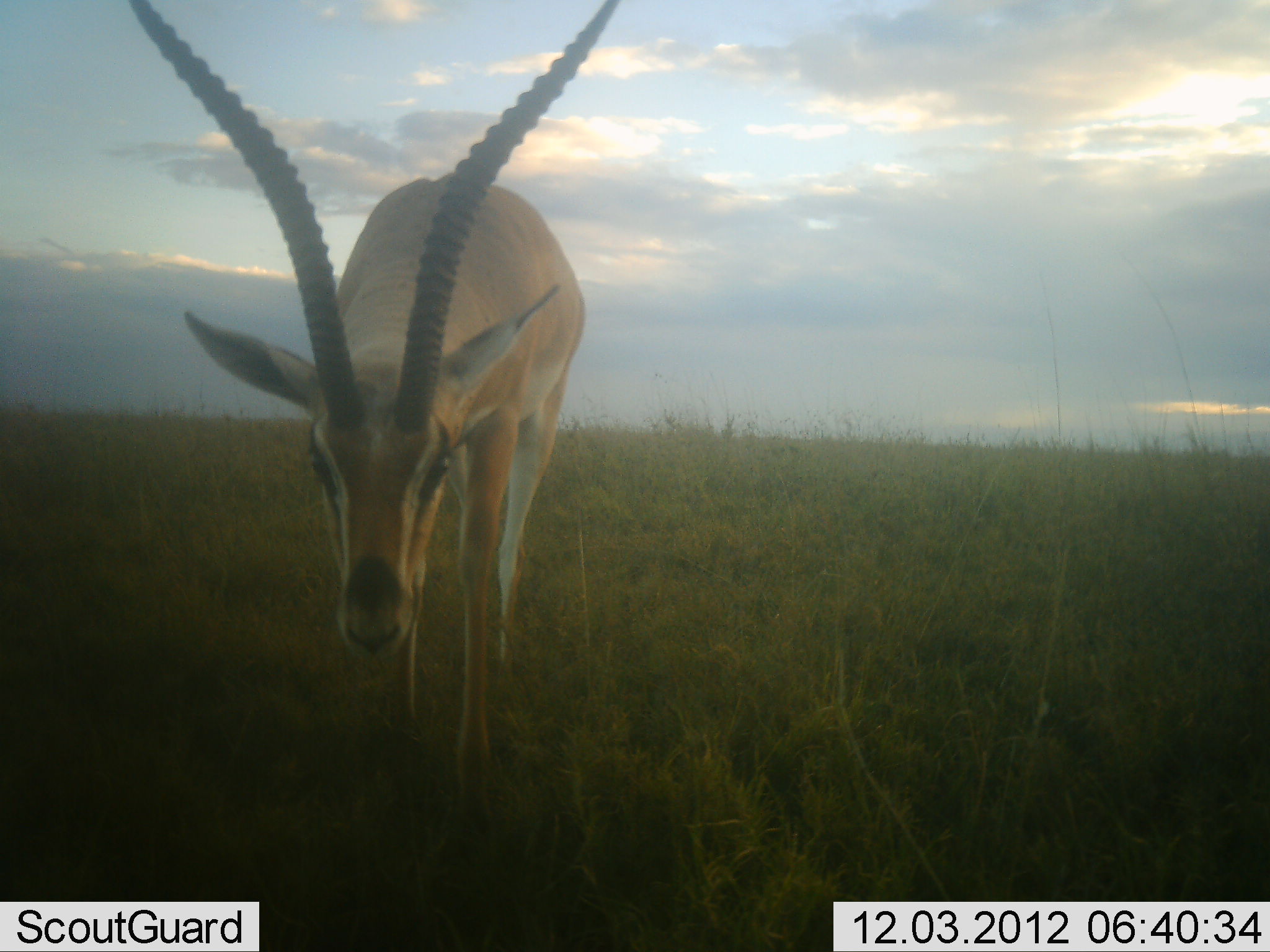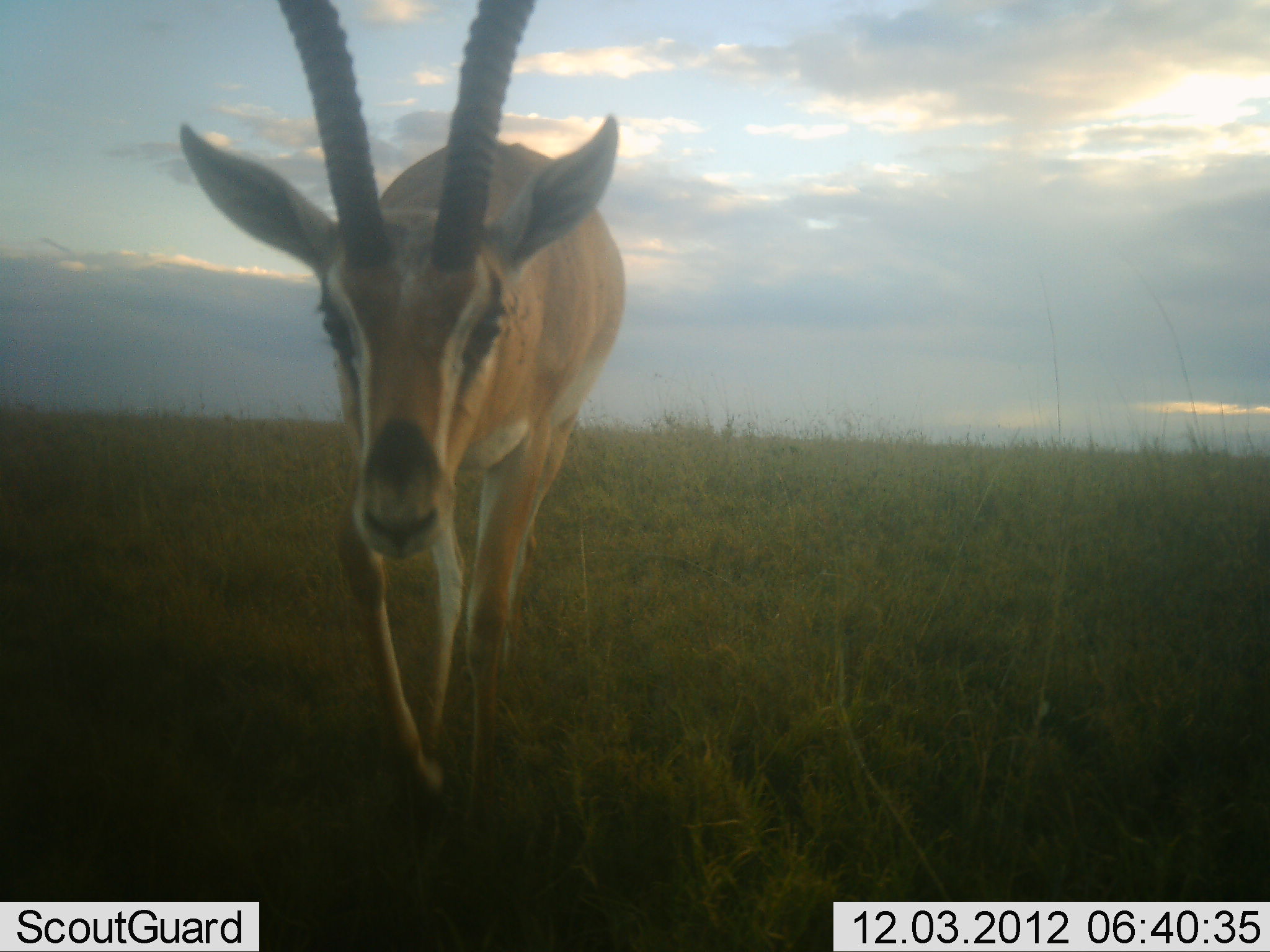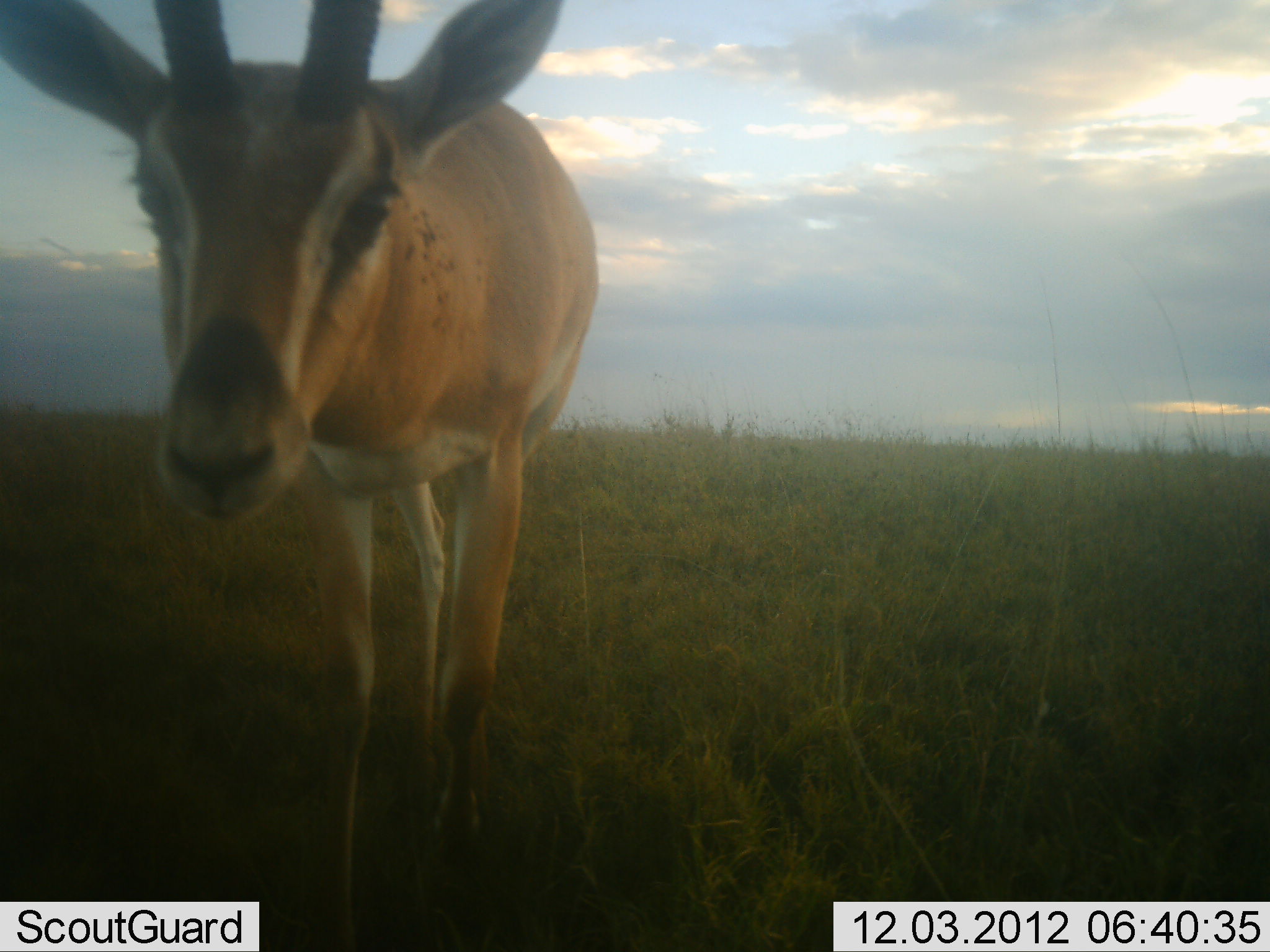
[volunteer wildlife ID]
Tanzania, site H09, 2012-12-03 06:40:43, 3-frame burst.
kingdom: Animalia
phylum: Chordata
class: Mammalia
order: Artiodactyla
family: Bovidae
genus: Nanger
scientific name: Nanger granti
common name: grant's gazelle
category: gazellegrants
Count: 1.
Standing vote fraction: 30%.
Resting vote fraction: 0%.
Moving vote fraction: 100%.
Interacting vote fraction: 0%.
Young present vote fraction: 0%.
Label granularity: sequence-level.